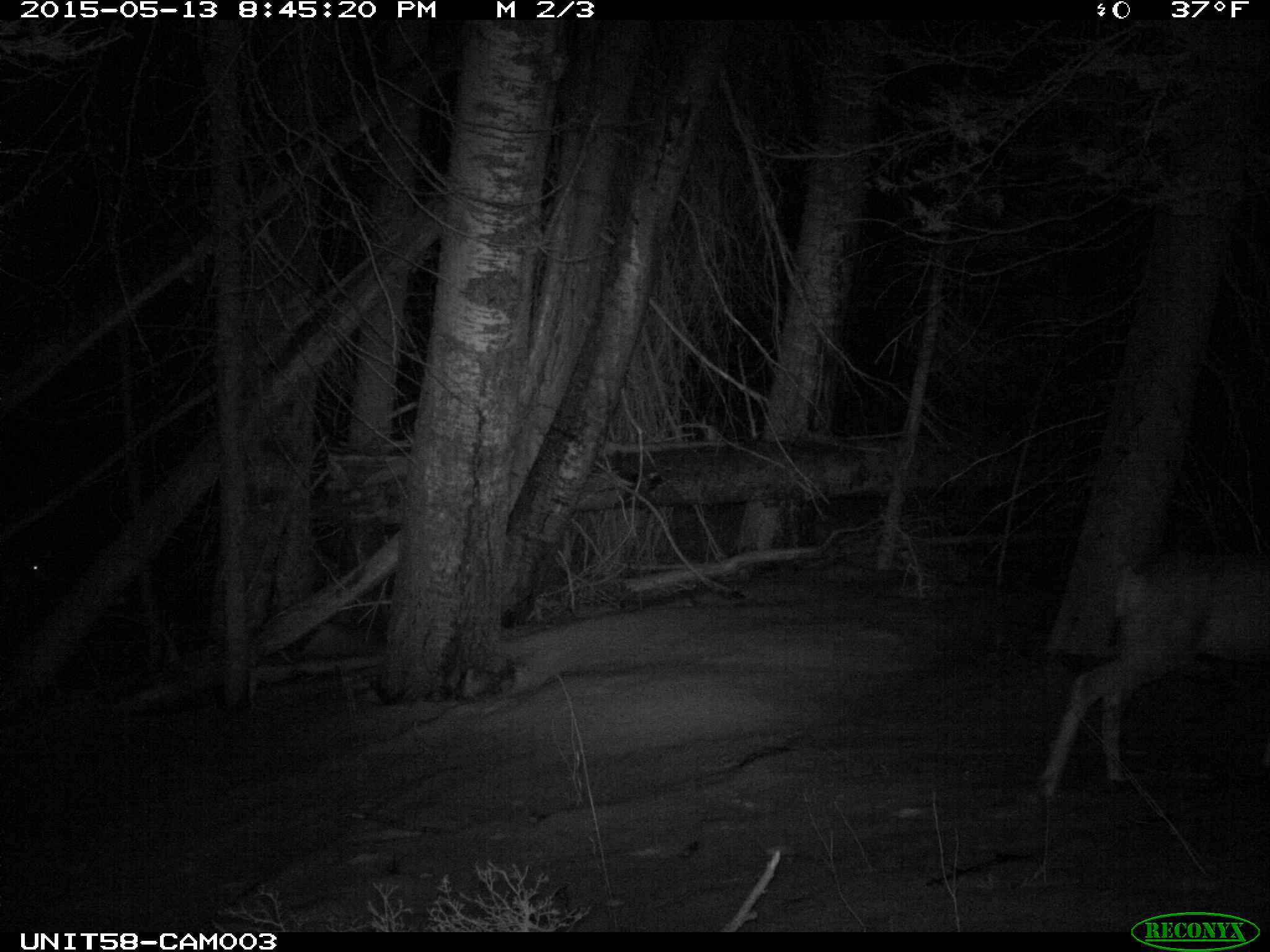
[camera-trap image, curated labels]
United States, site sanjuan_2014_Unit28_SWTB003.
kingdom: Animalia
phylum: Chordata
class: Mammalia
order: Artiodactyla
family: Cervidae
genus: Odocoileus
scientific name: Odocoileus hemionus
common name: mule deer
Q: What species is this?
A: Odocoileus hemionus (mule deer).